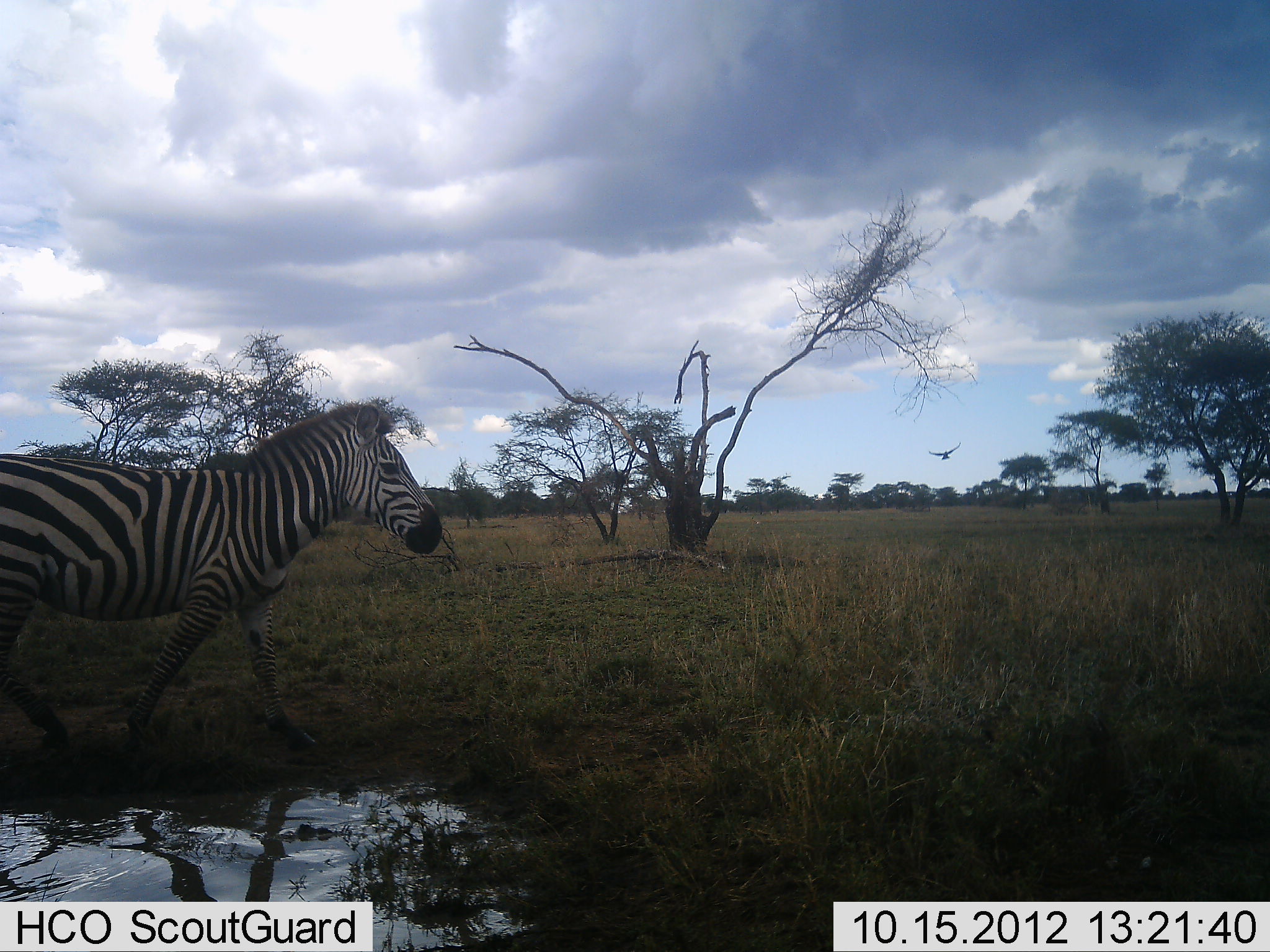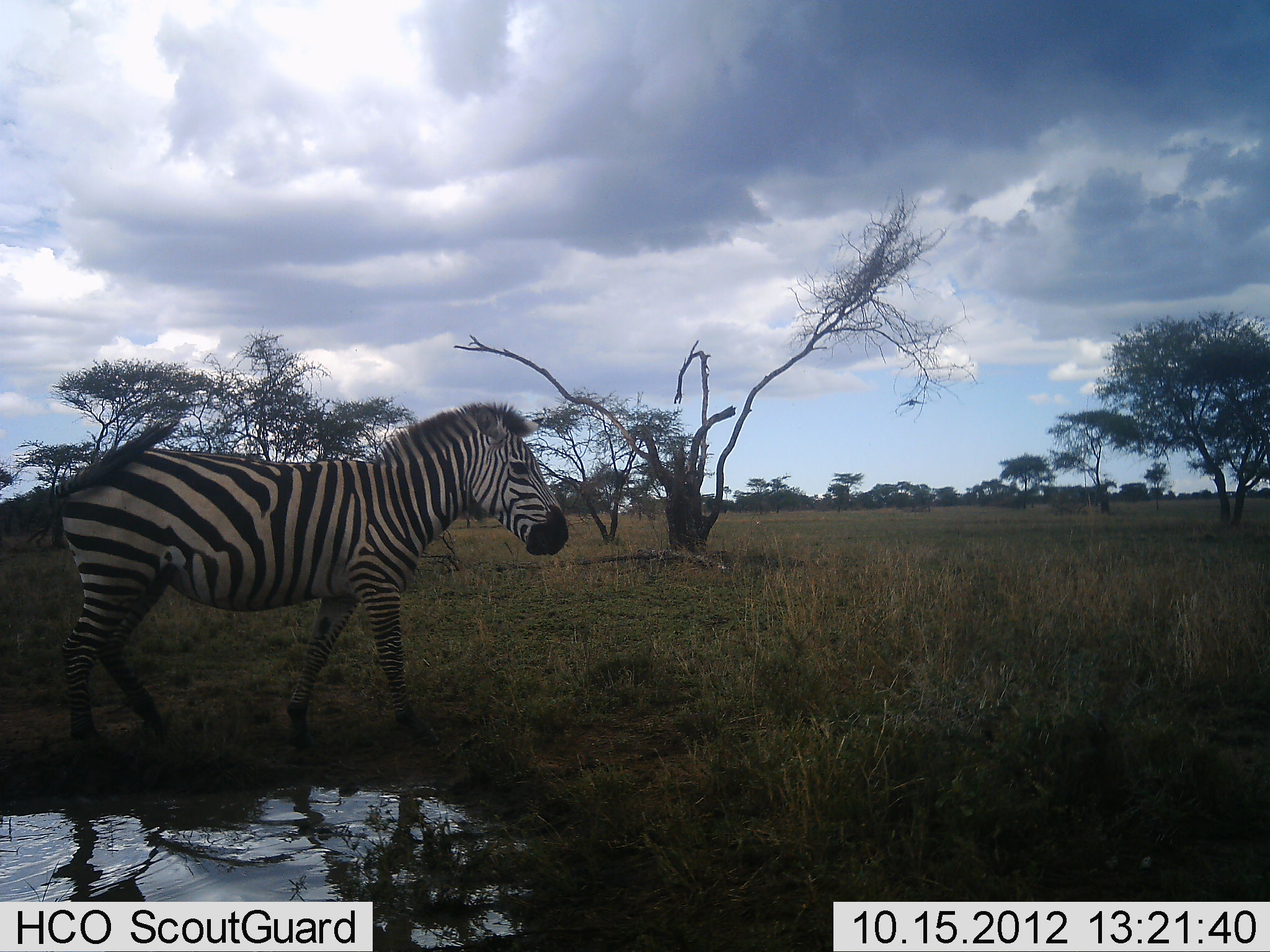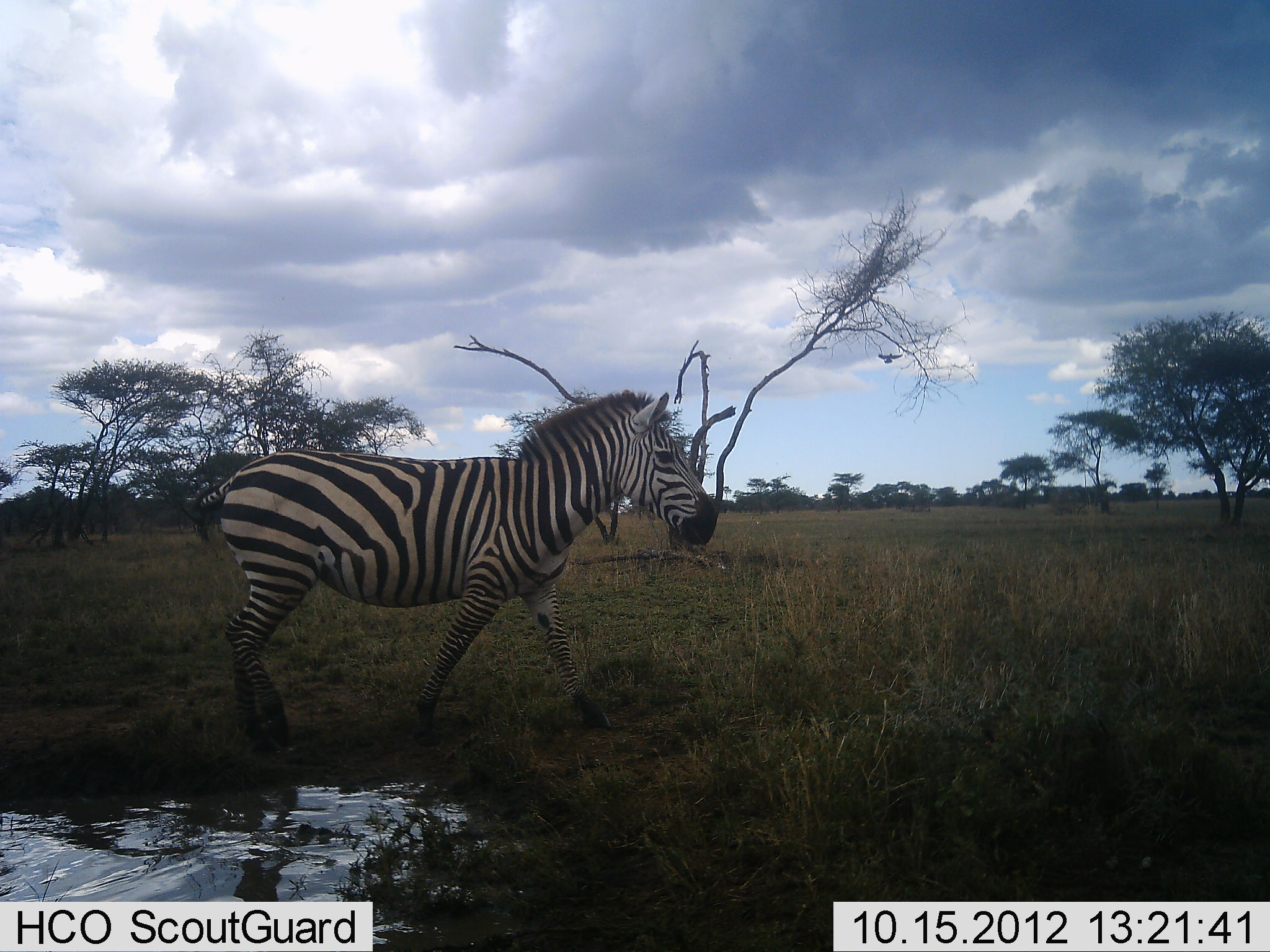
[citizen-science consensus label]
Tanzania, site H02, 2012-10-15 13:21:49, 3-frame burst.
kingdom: Animalia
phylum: Chordata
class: Aves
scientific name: Aves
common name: bird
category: otherbird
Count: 1.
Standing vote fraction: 0%.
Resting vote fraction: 0%.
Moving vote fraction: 100%.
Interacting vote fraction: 0%.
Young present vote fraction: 0%.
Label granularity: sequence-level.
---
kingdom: Animalia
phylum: Chordata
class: Mammalia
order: Perissodactyla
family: Equidae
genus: Equus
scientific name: Equus quagga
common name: plains zebra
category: zebra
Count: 1.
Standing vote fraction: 0%.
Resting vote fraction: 0%.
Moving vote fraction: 100%.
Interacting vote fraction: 0%.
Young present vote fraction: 0%.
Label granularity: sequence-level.